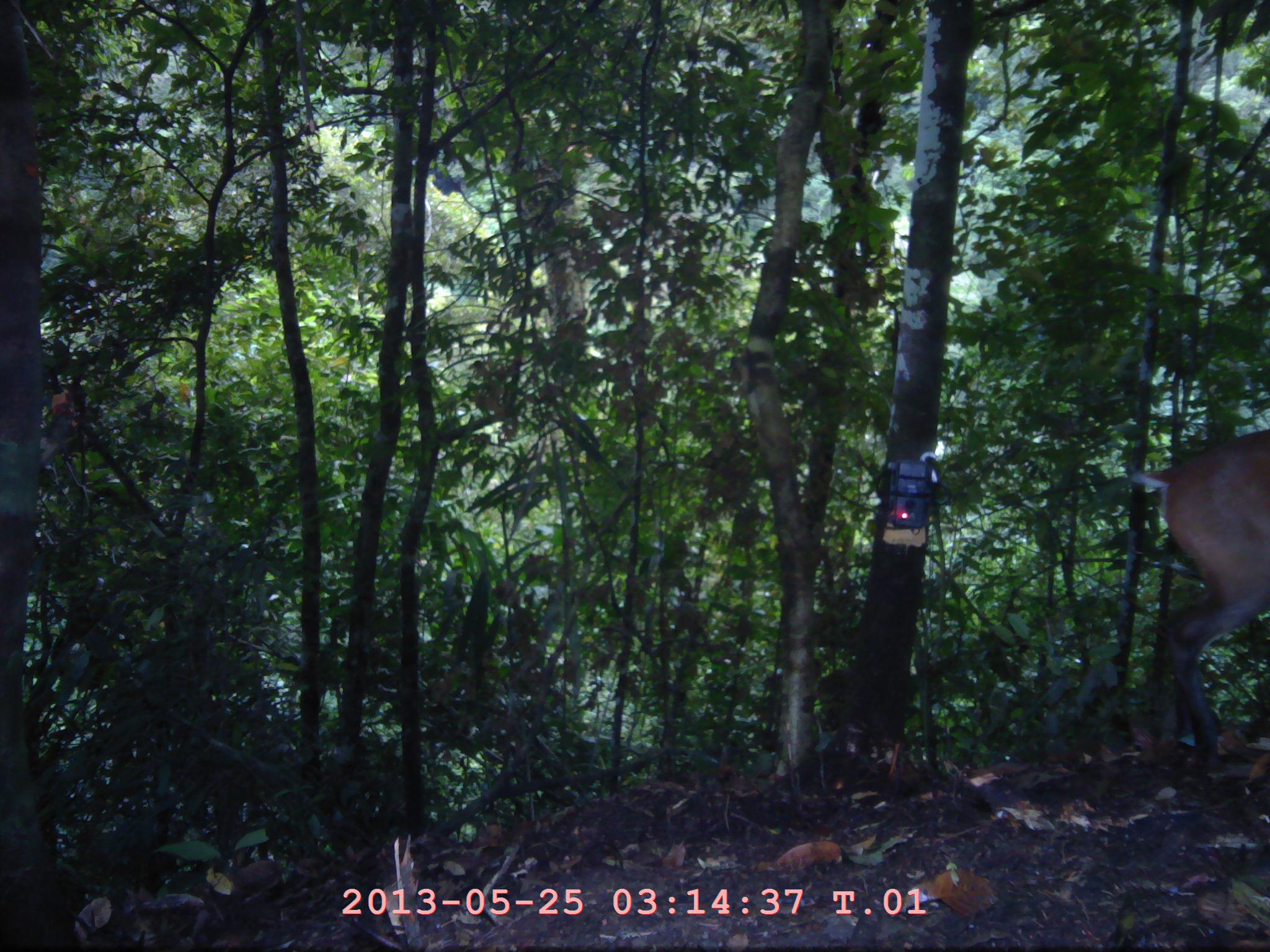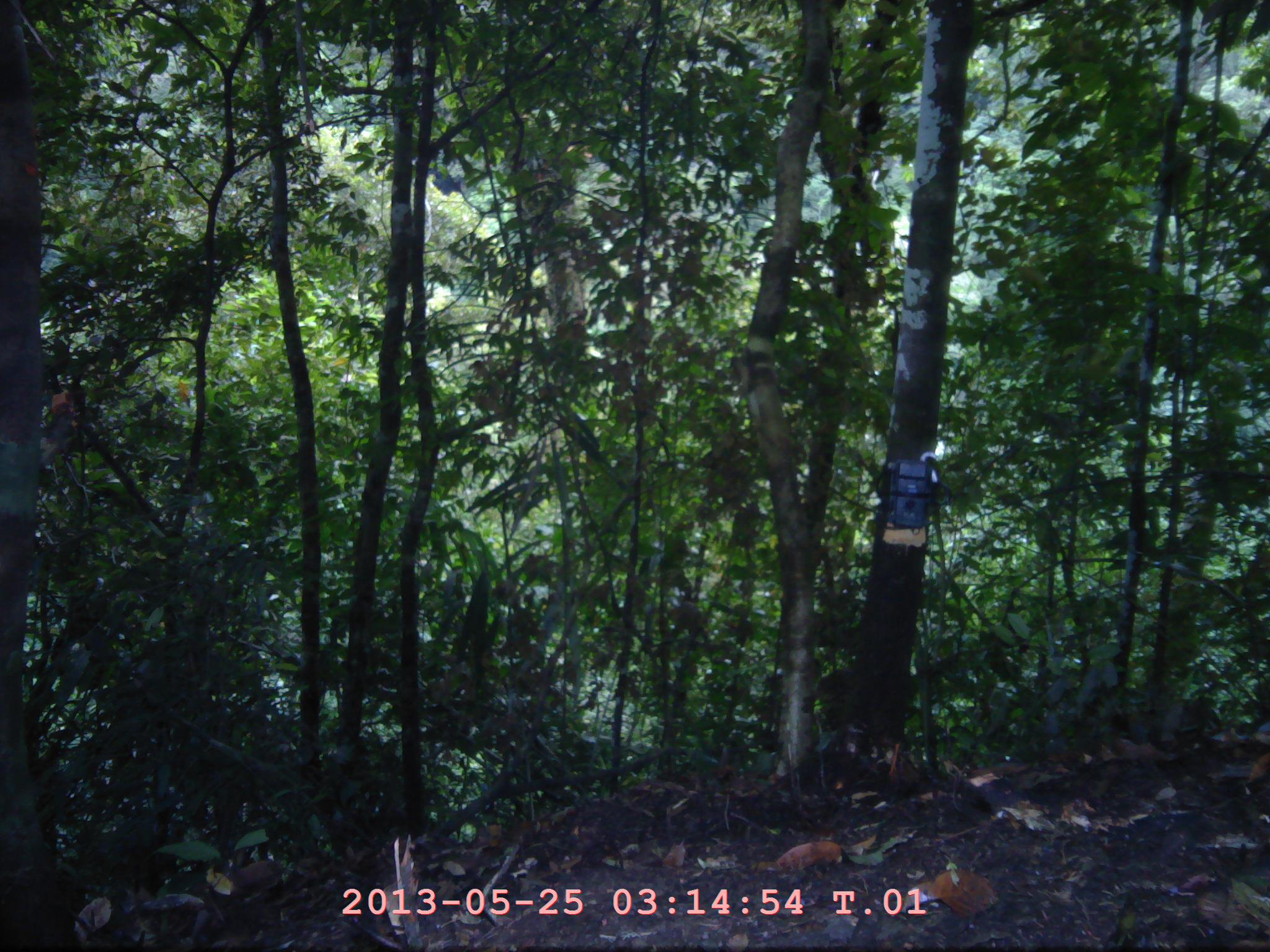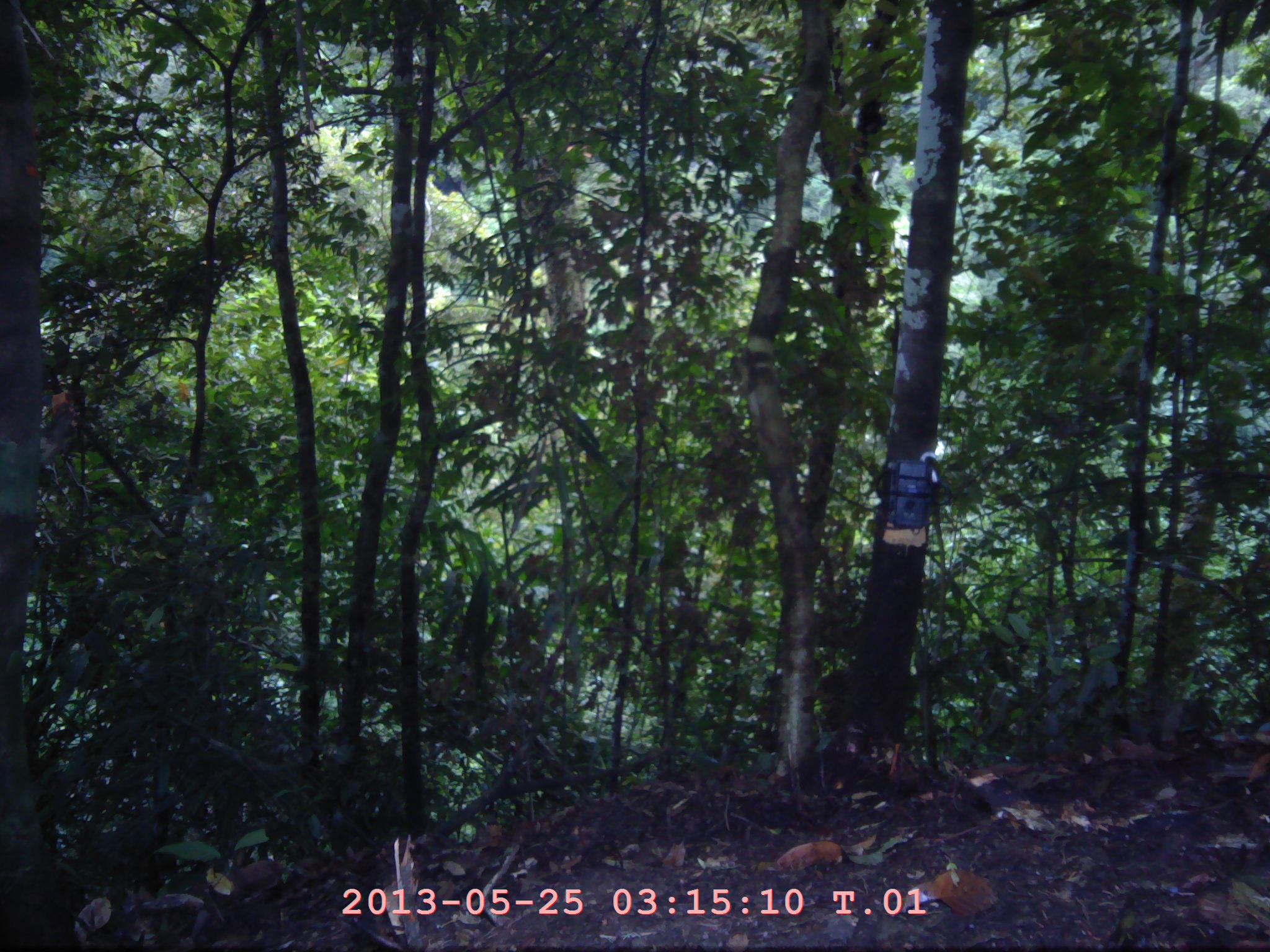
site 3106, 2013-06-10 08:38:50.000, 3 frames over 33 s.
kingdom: Animalia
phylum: Chordata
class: Mammalia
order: Artiodactyla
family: Cervidae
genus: Muntiacus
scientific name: Muntiacus muntjak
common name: southern red muntjac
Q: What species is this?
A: Muntiacus muntjak (southern red muntjac).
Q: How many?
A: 1.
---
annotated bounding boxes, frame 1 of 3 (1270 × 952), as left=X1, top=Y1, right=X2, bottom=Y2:
muntiacus muntjak: left=1129, top=427, right=1270, bottom=770